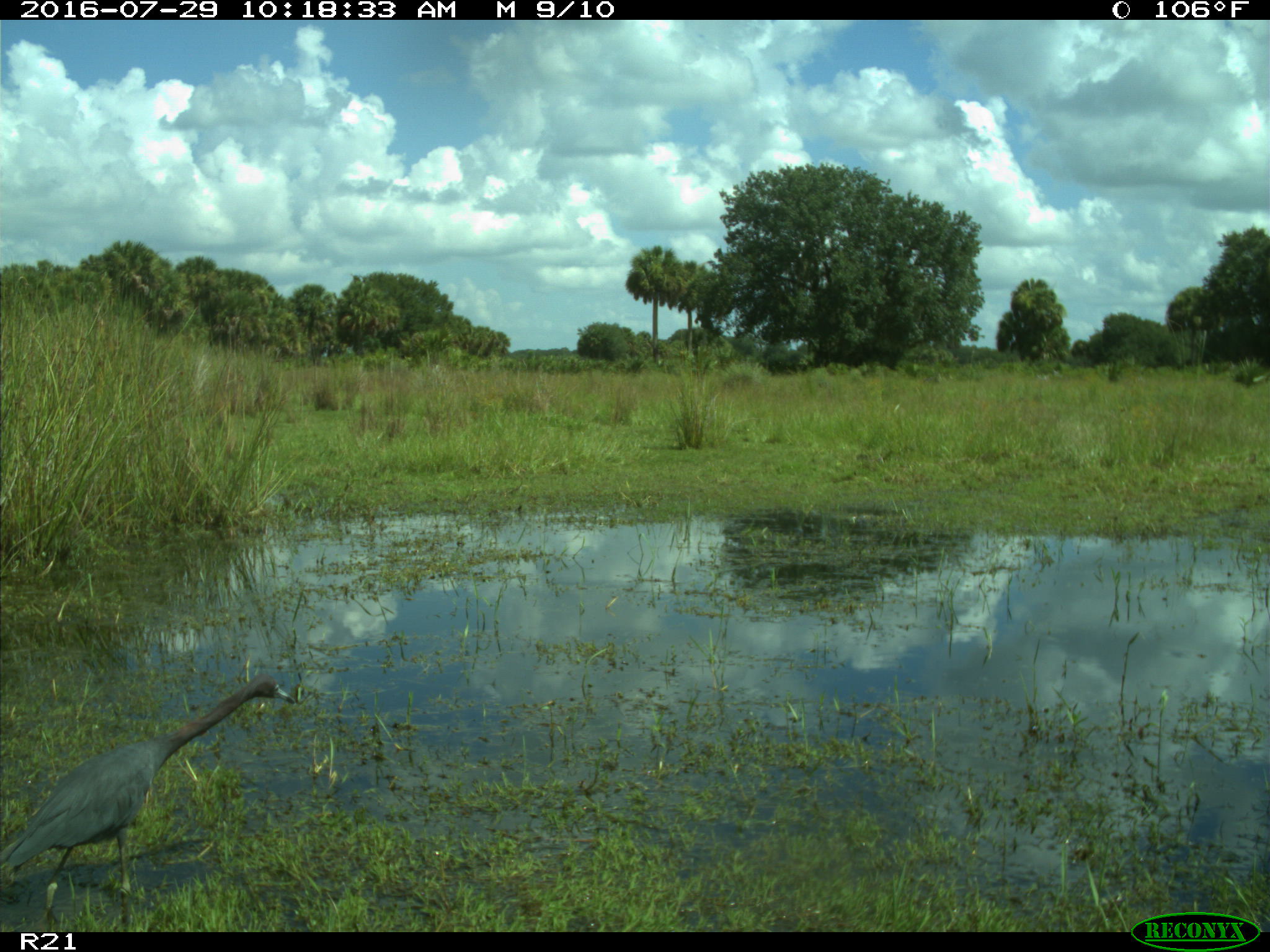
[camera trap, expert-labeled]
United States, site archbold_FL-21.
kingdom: Animalia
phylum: Chordata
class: Aves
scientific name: Aves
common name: birds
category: unidentified bird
Unidentified bird (birds) (Aves).